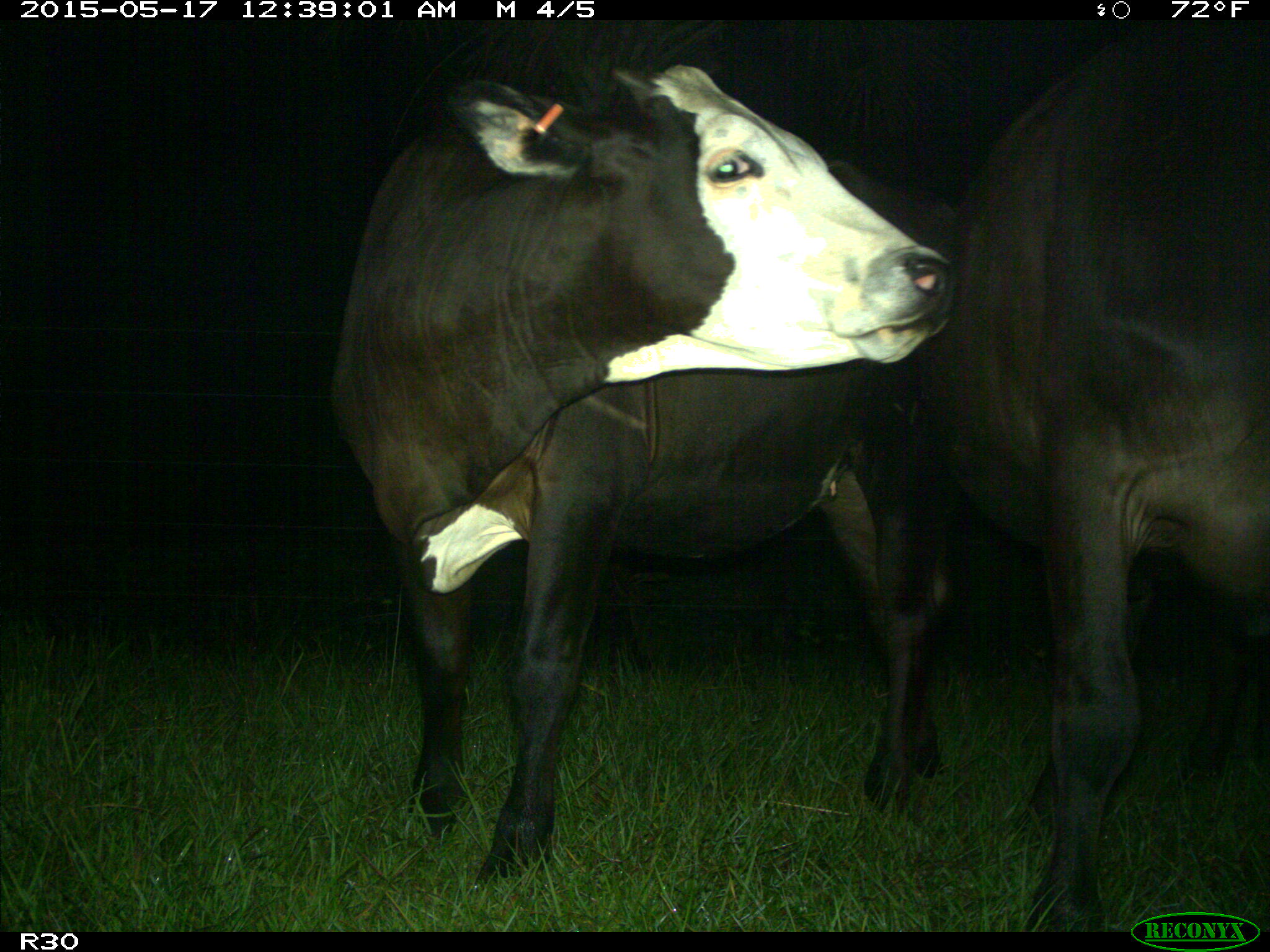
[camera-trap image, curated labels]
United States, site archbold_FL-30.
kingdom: Animalia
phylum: Chordata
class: Mammalia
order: Artiodactyla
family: Bovidae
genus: Bos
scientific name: Bos taurus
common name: domestic cow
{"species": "Bos taurus (domestic cow)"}